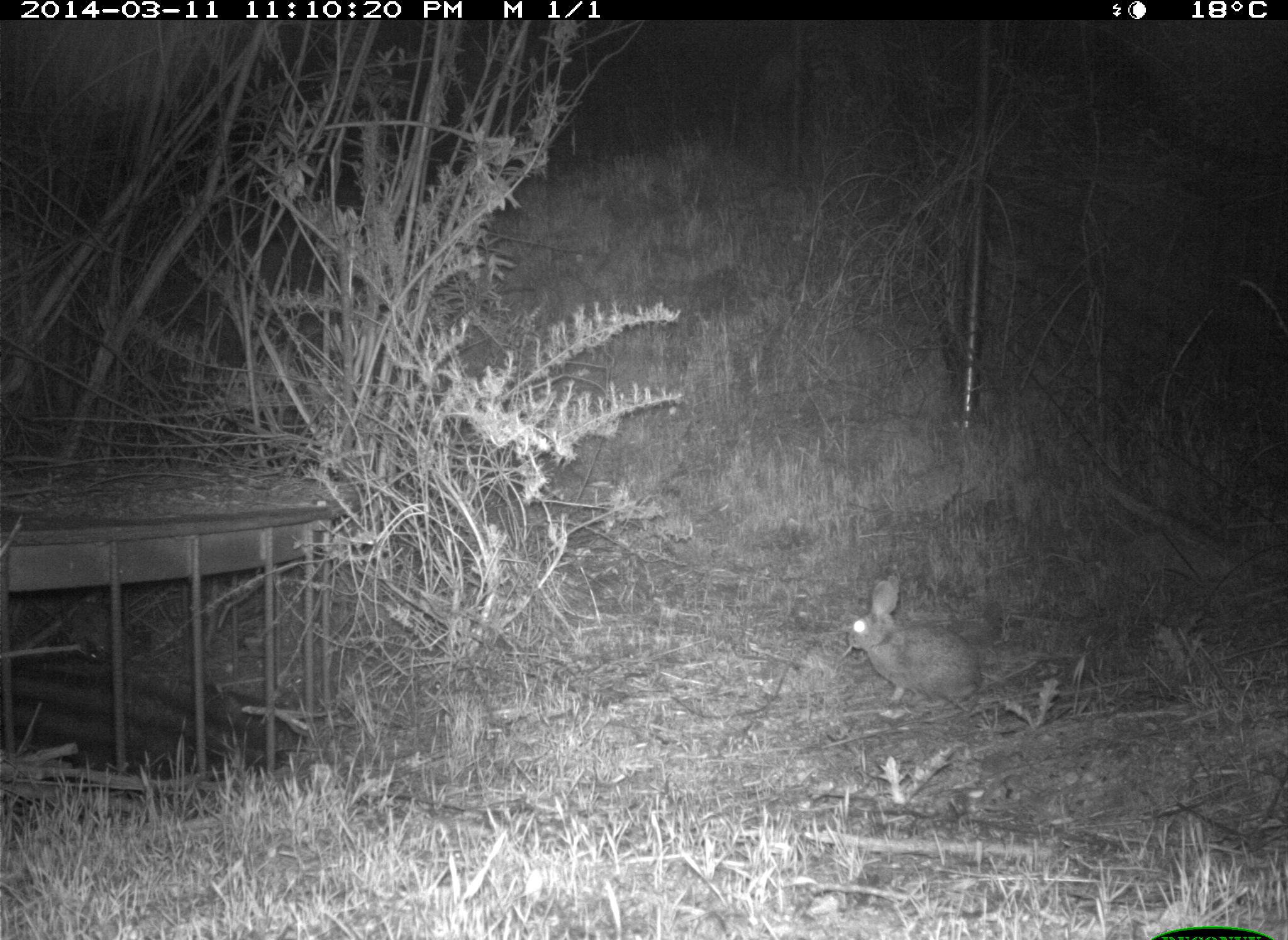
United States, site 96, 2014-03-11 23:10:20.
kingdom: Animalia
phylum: Chordata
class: Mammalia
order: Lagomorpha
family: Leporidae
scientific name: Leporidae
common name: rabbits and hares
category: rabbit